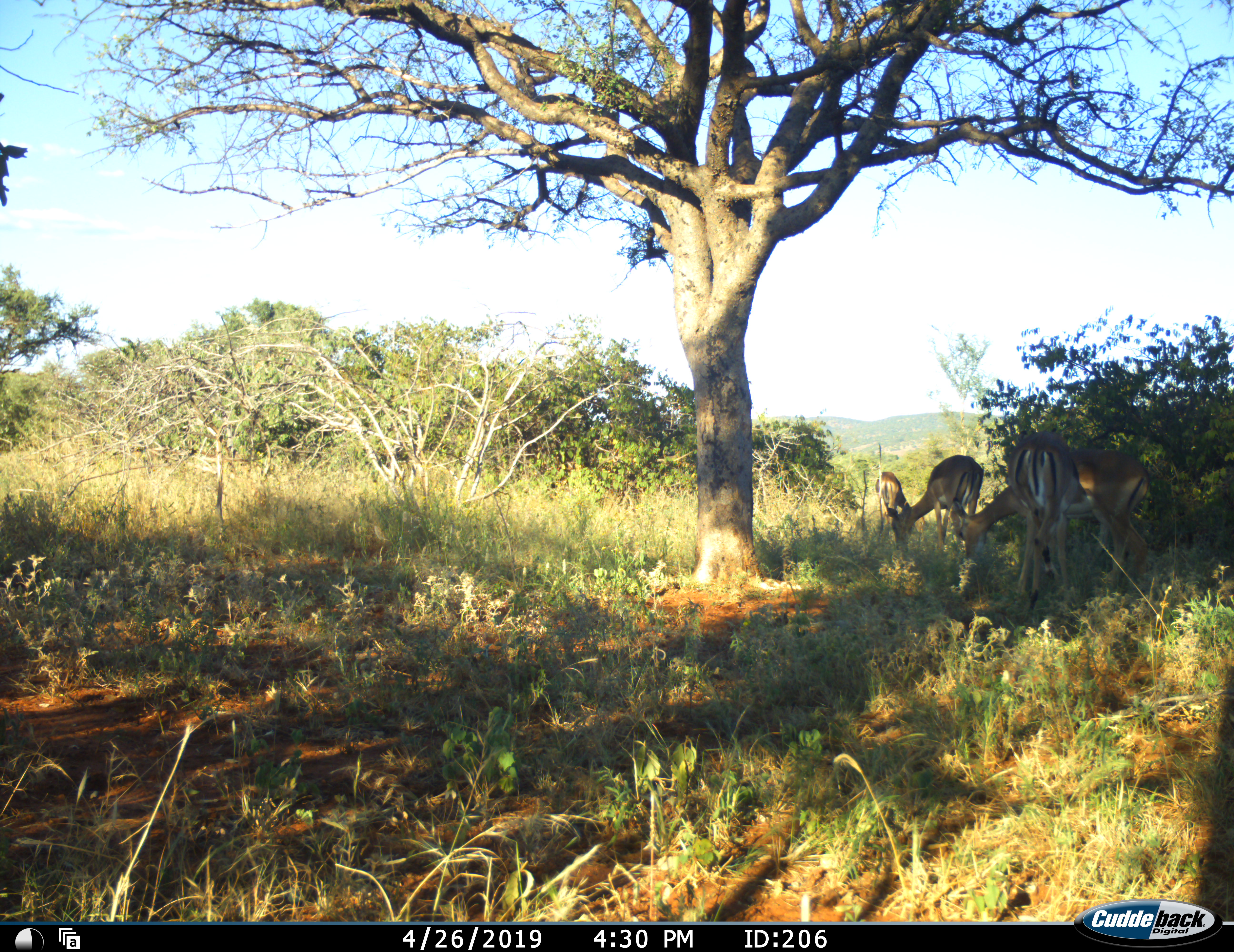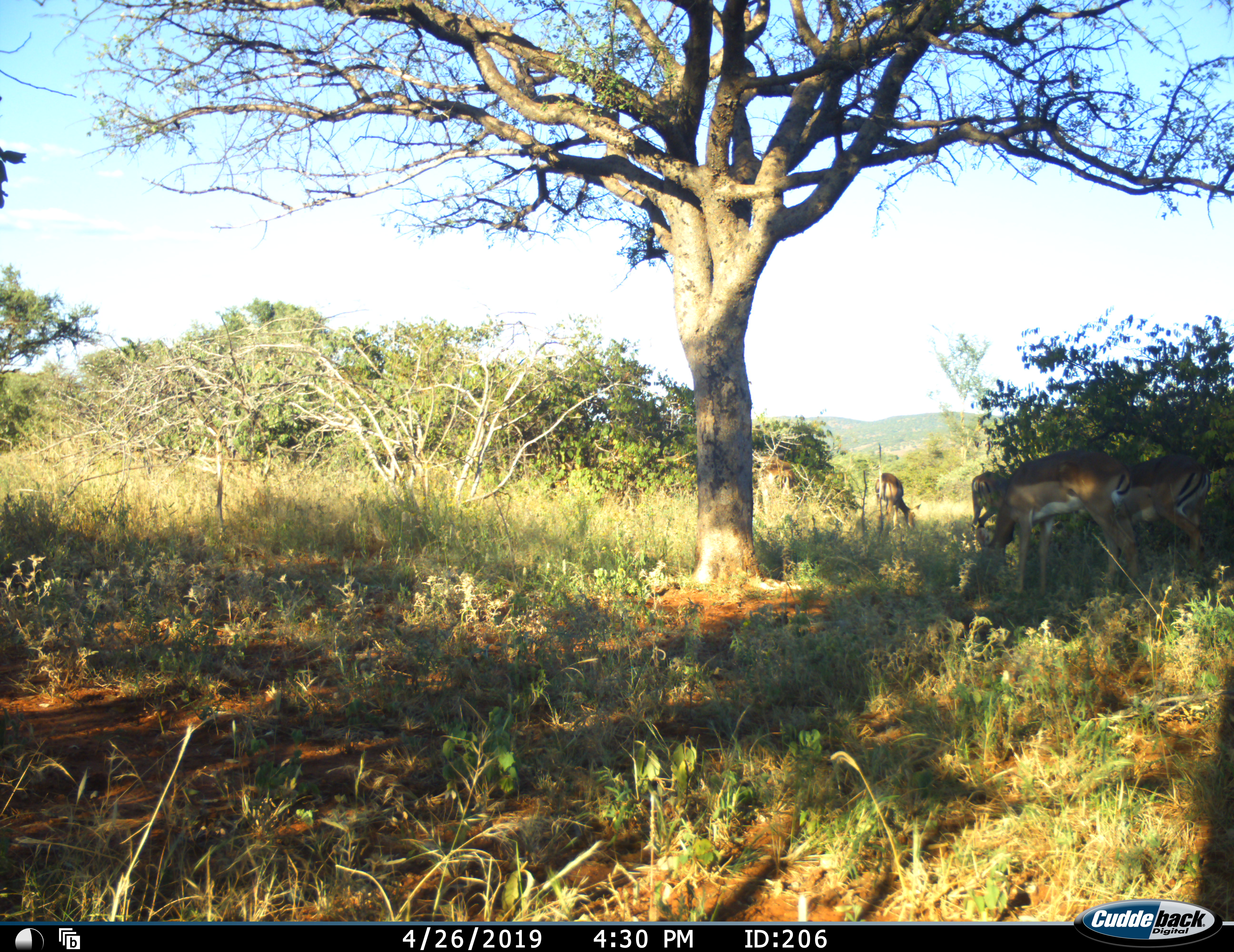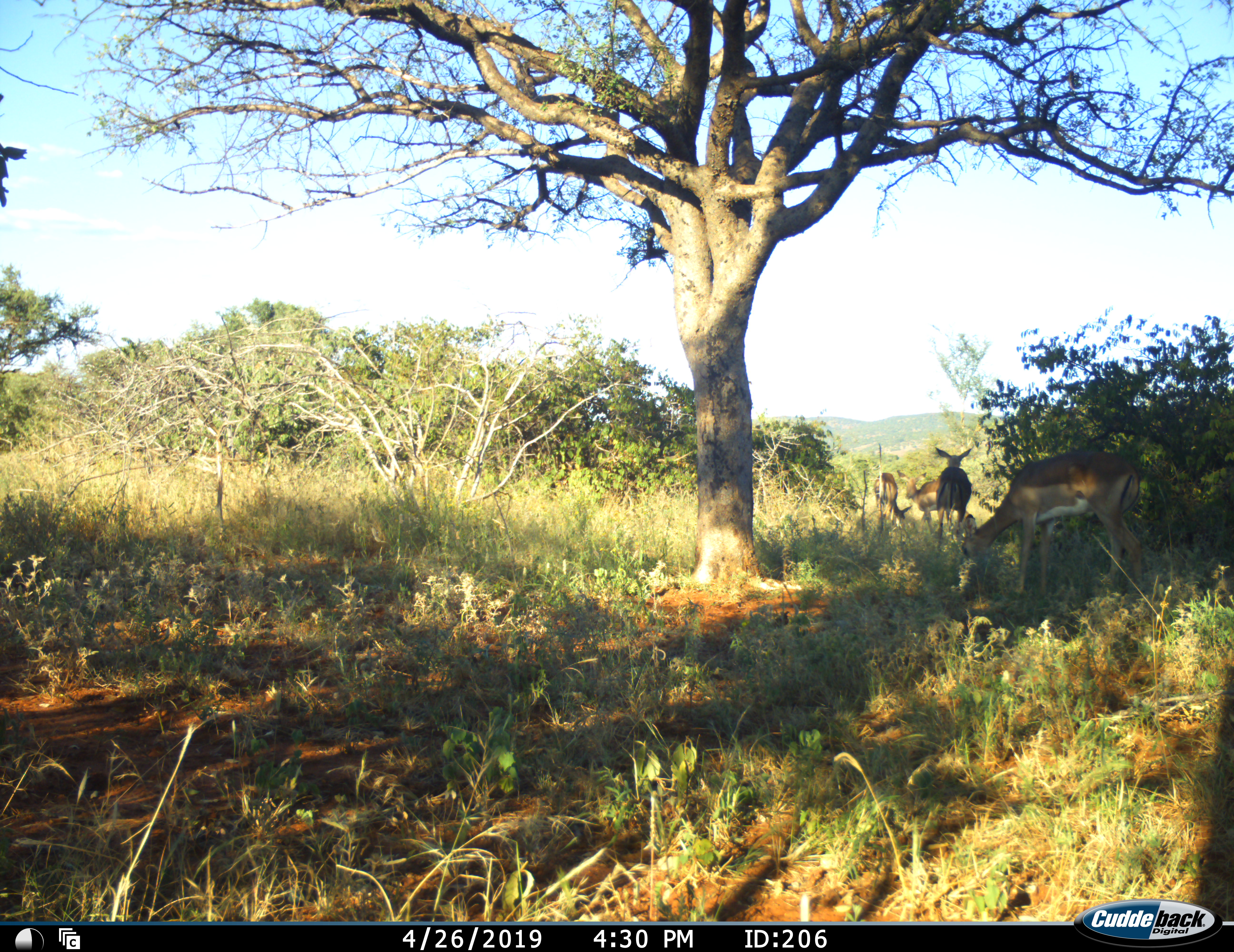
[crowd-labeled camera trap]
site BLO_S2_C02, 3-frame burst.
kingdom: Animalia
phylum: Chordata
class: Mammalia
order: Artiodactyla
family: Bovidae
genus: Aepyceros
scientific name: Aepyceros melampus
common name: impala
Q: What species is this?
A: Impala (Aepyceros melampus).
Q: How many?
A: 4.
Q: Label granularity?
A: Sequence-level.